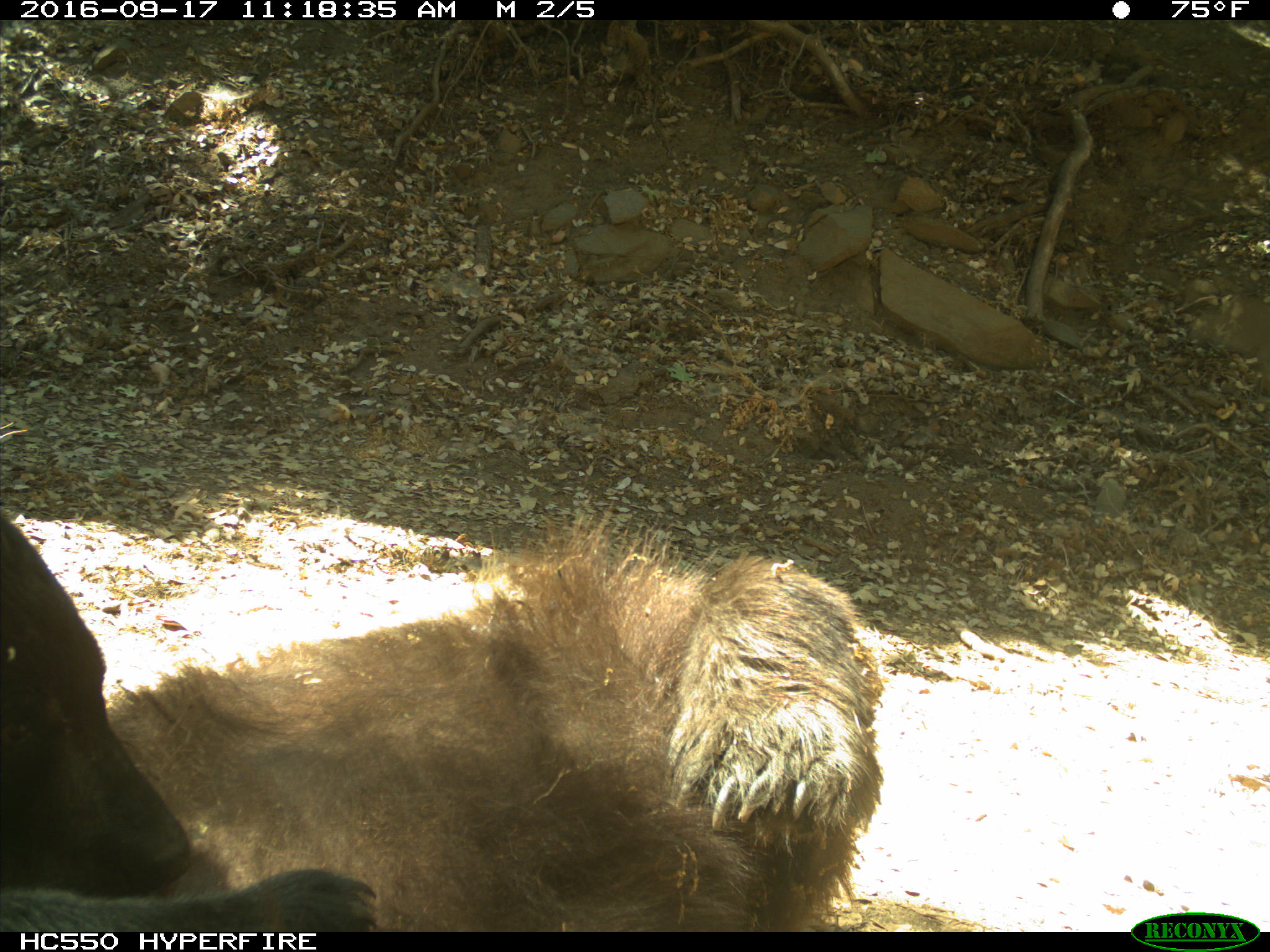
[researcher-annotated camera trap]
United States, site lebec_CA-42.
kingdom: Animalia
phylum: Chordata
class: Mammalia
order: Carnivora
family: Ursidae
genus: Ursus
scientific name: Ursus americanus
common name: american black bear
Ursus americanus (american black bear).